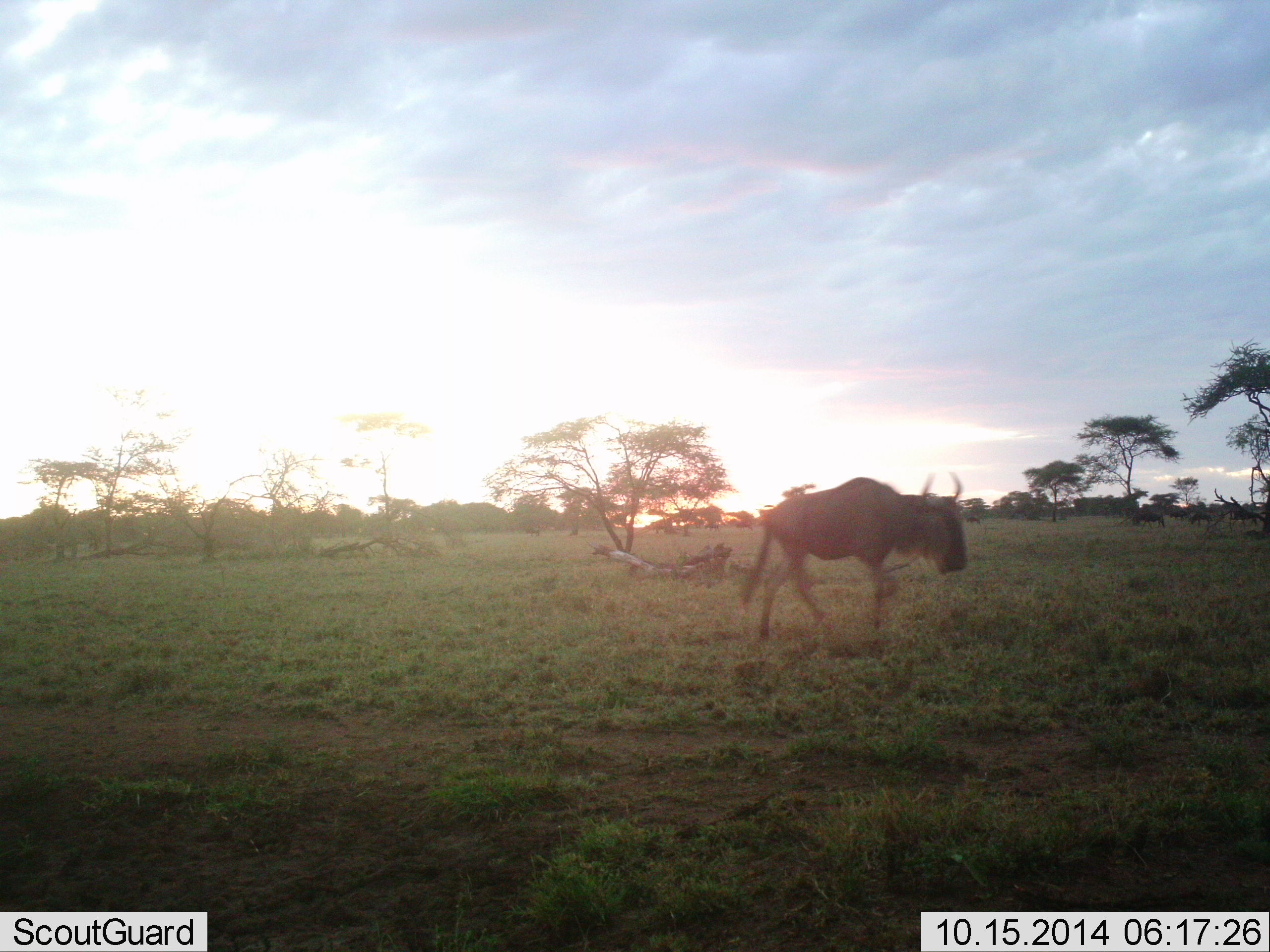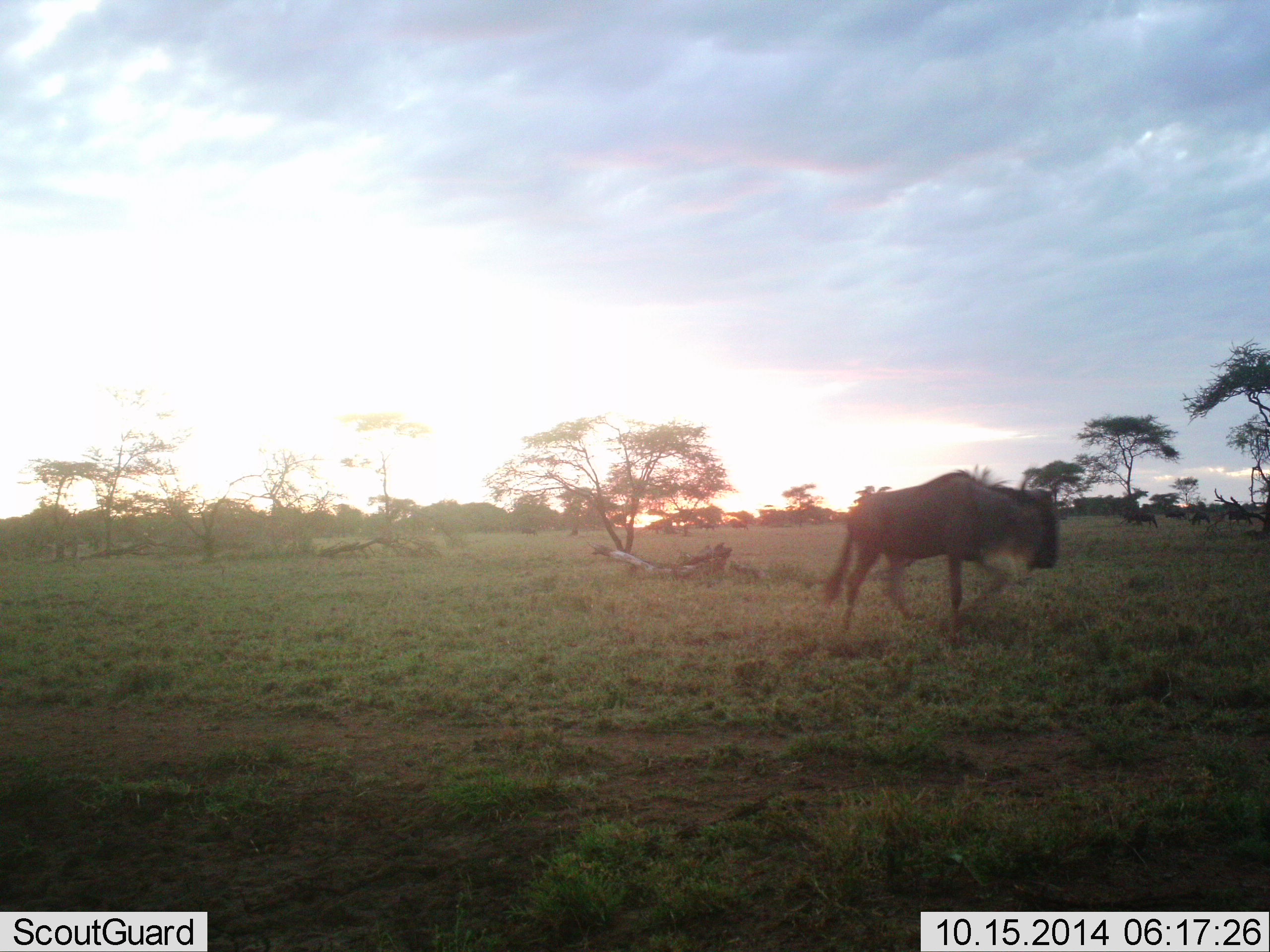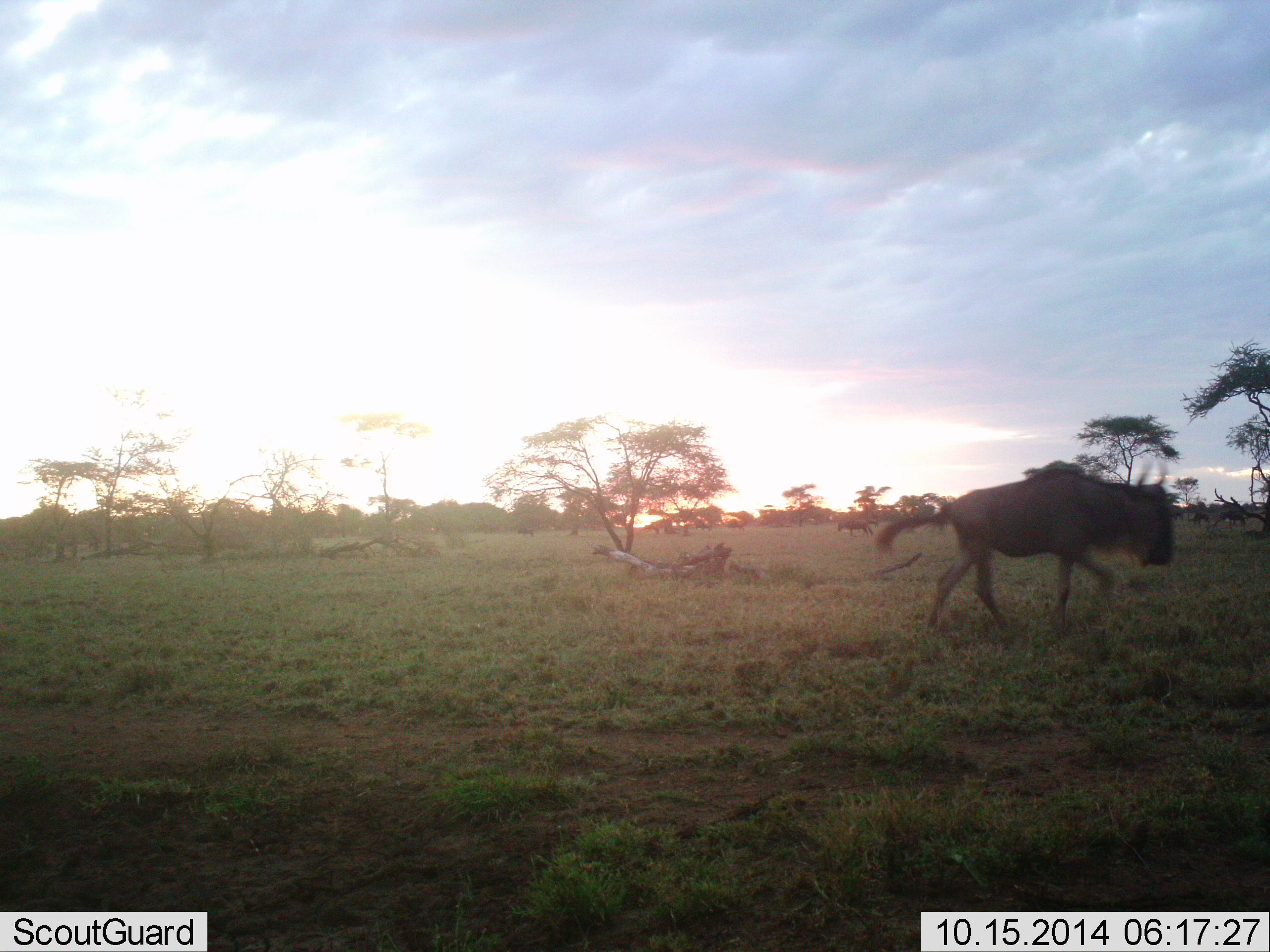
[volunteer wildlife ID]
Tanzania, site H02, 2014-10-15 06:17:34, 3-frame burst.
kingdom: Animalia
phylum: Chordata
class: Mammalia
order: Artiodactyla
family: Bovidae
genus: Connochaetes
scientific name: Connochaetes taurinus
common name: blue wildebeest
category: wildebeest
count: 2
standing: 20%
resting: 0%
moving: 90%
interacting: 0%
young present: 0%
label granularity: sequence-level